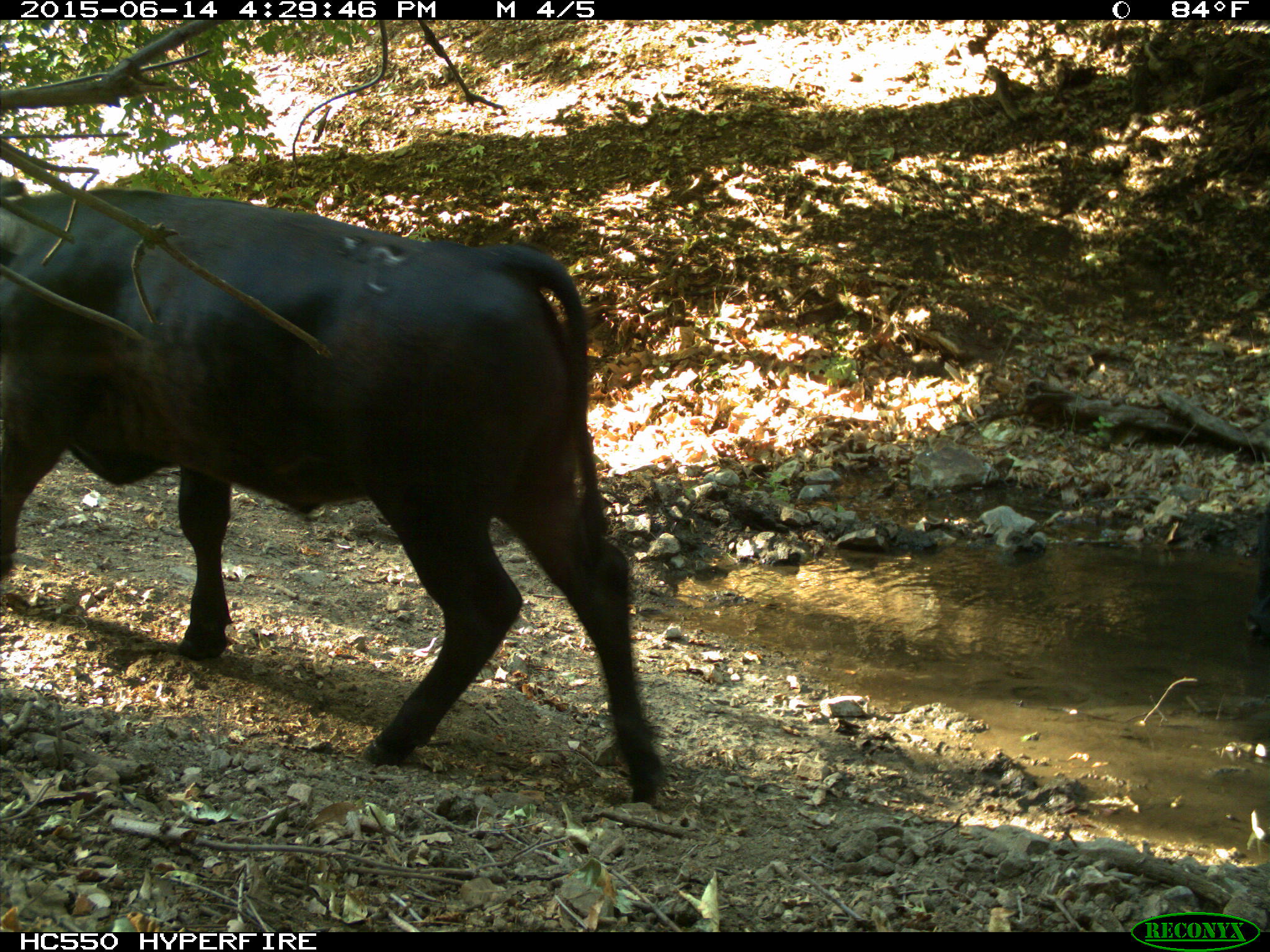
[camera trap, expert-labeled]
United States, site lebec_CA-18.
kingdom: Animalia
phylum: Chordata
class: Mammalia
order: Artiodactyla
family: Bovidae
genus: Bos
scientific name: Bos taurus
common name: domestic cow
Bos taurus (domestic cow).